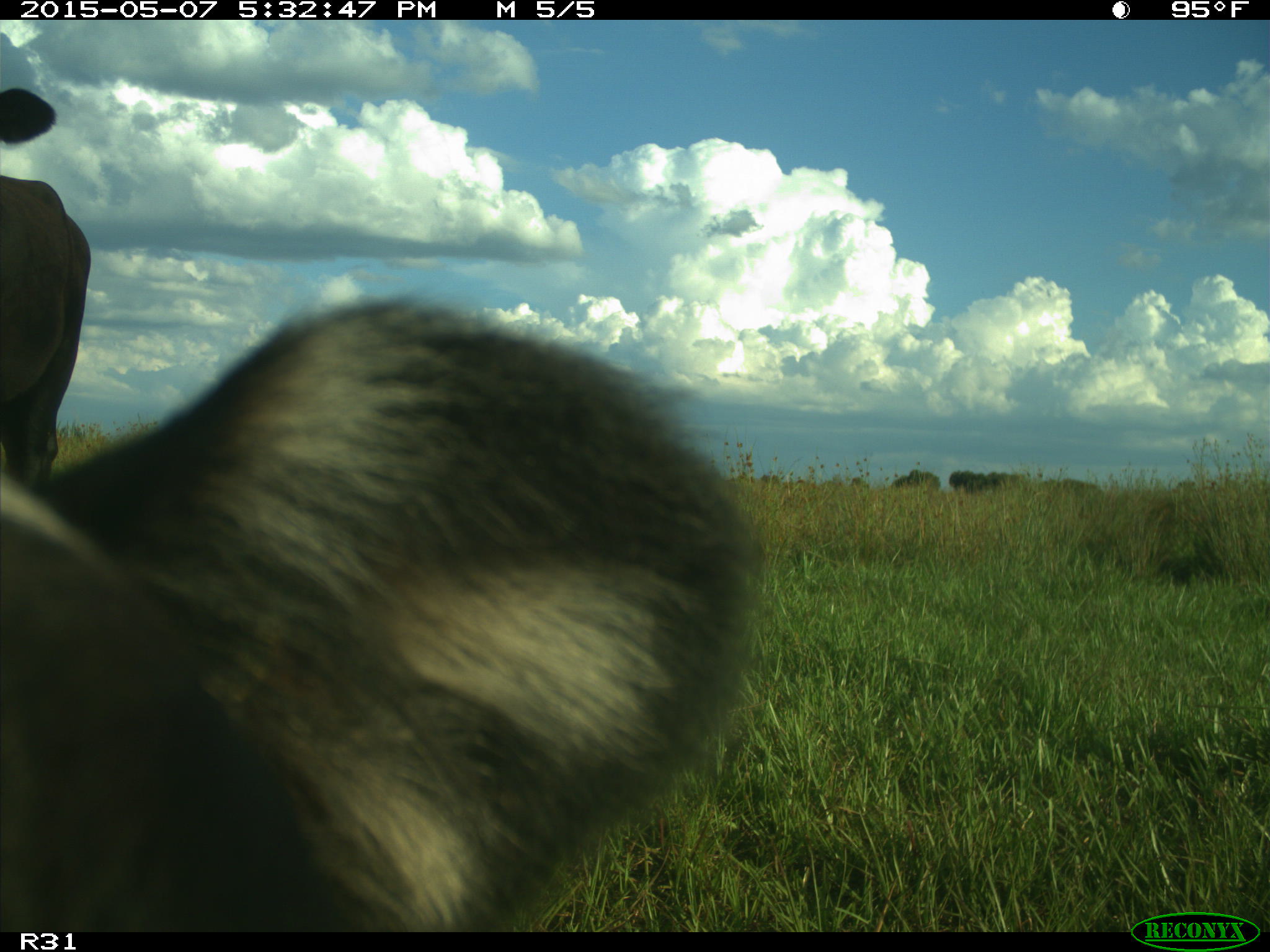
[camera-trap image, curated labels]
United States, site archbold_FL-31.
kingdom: Animalia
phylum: Chordata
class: Mammalia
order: Artiodactyla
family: Bovidae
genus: Bos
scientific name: Bos taurus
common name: domestic cow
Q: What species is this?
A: Bos taurus (domestic cow).